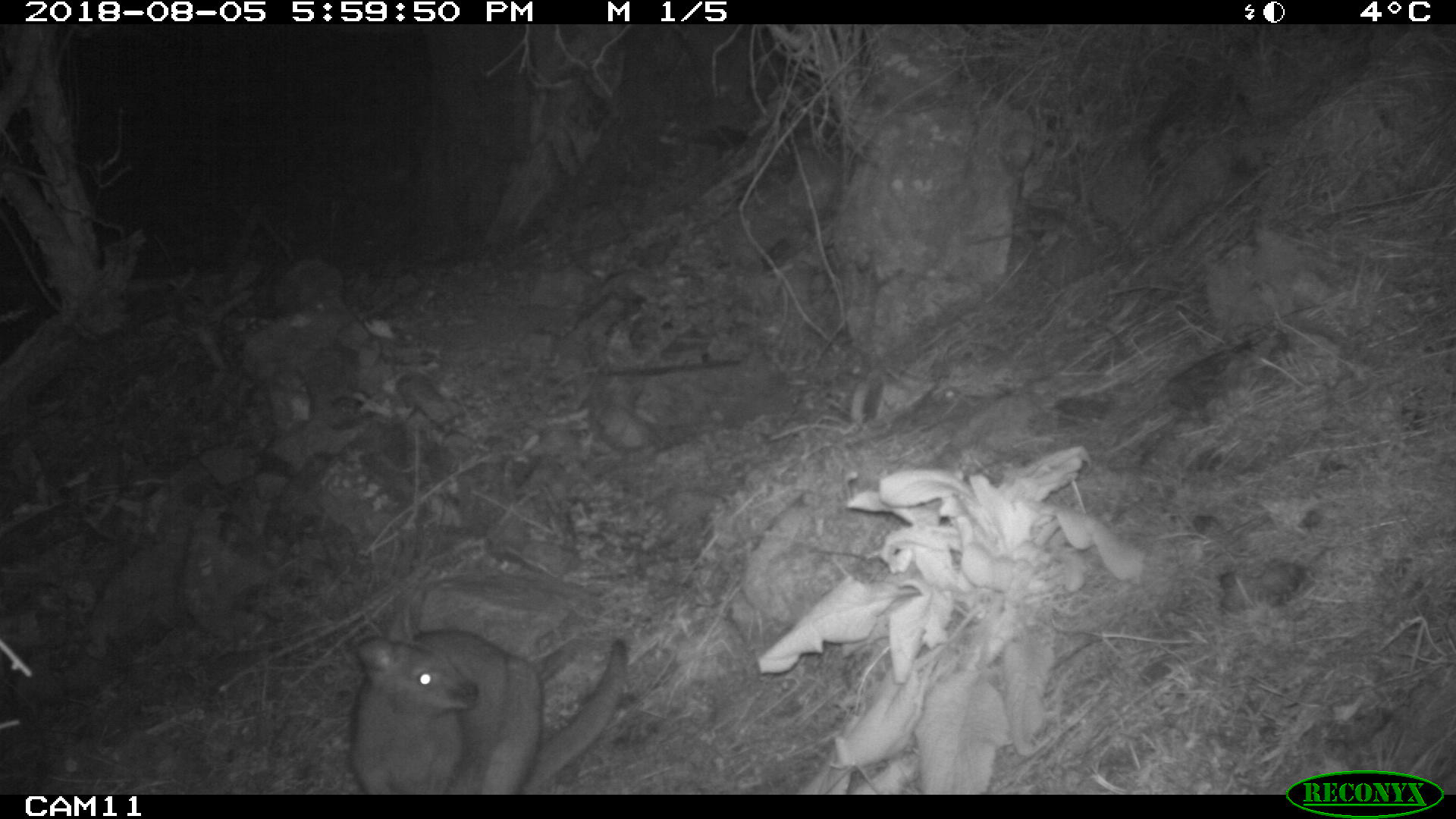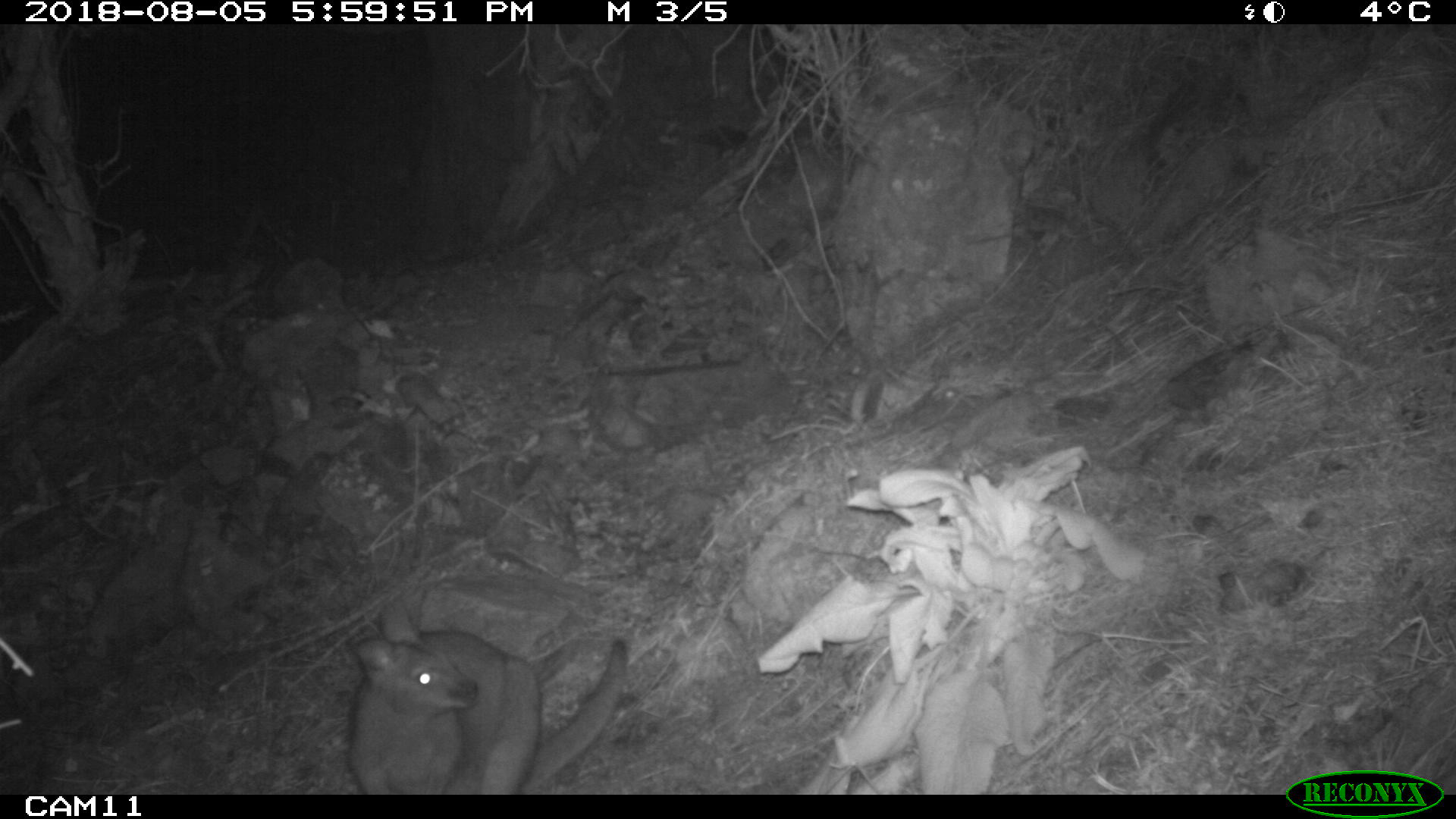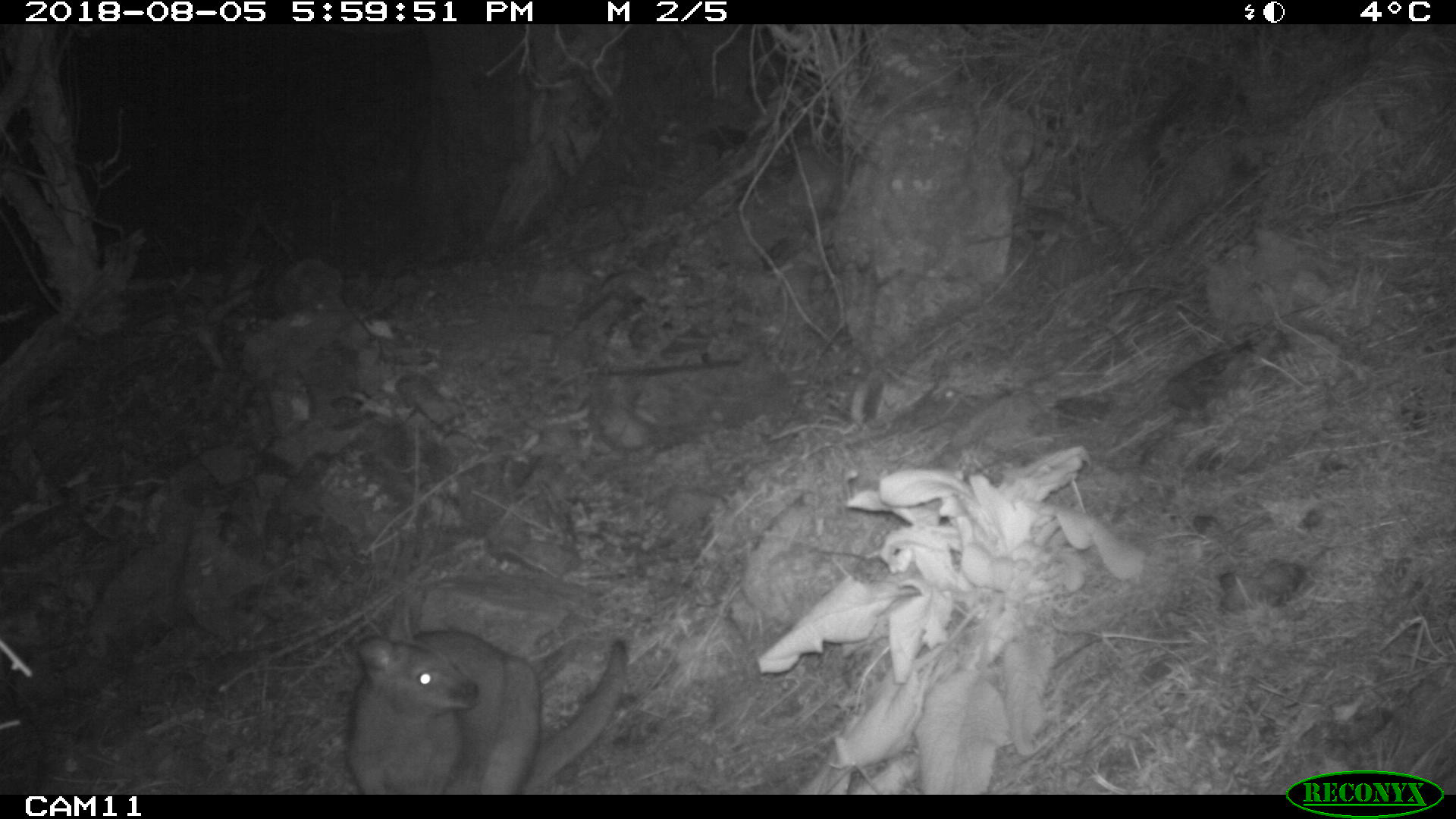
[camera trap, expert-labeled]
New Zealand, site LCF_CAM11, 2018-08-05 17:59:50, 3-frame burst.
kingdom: Animalia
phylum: Chordata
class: Mammalia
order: Diprotodontia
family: Macropodidae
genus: Notamacropus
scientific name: Notamacropus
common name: wallaby